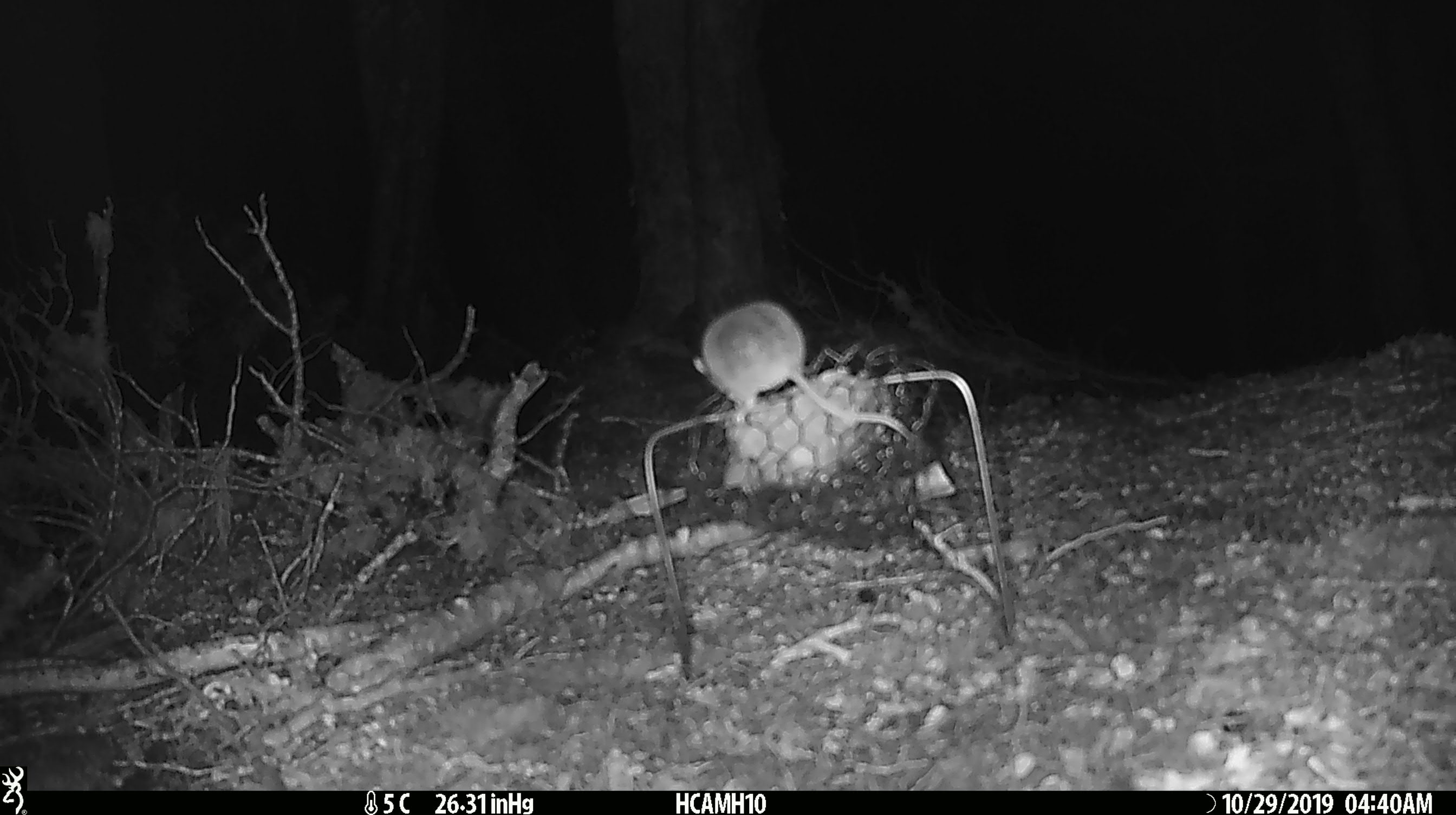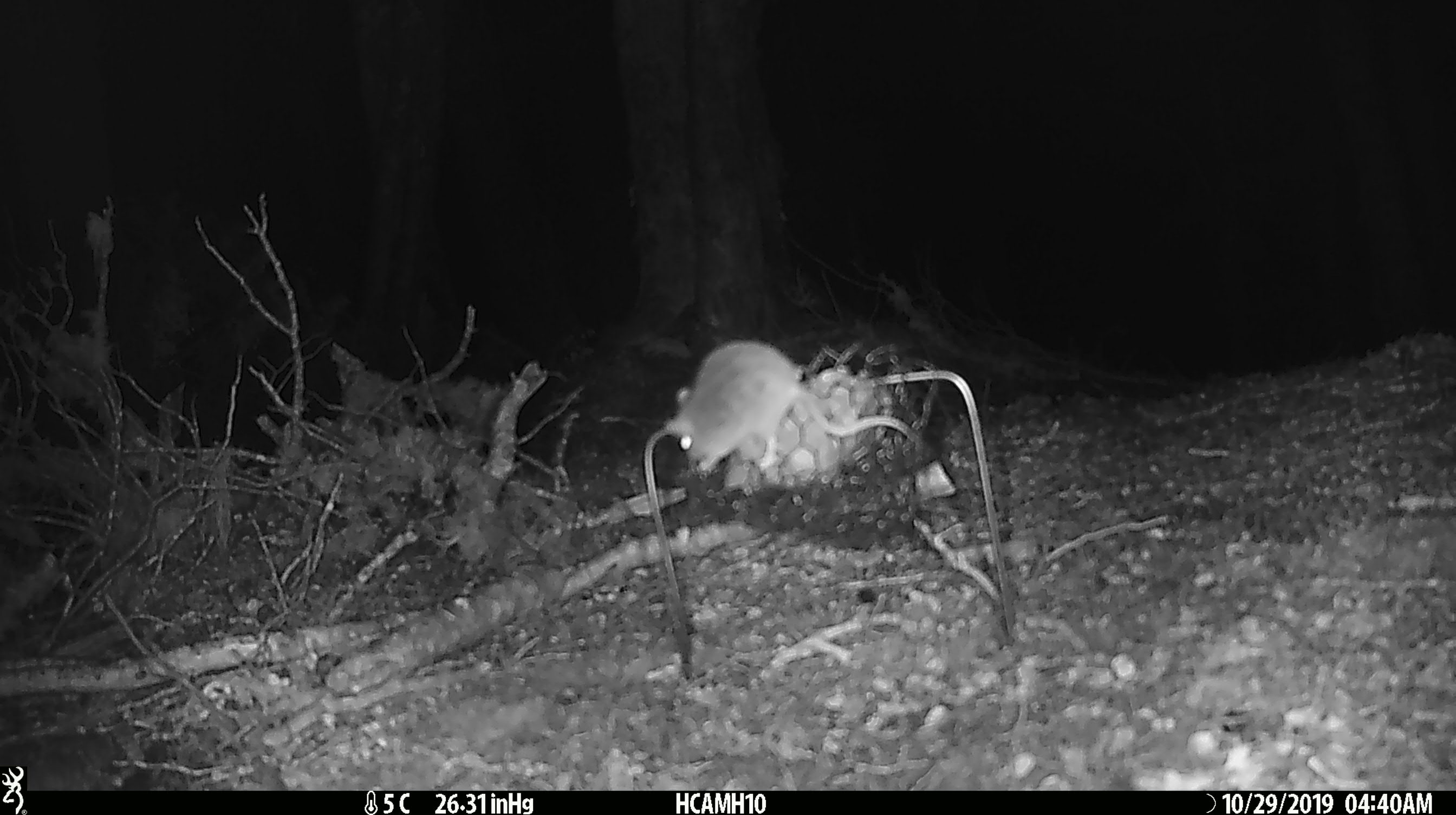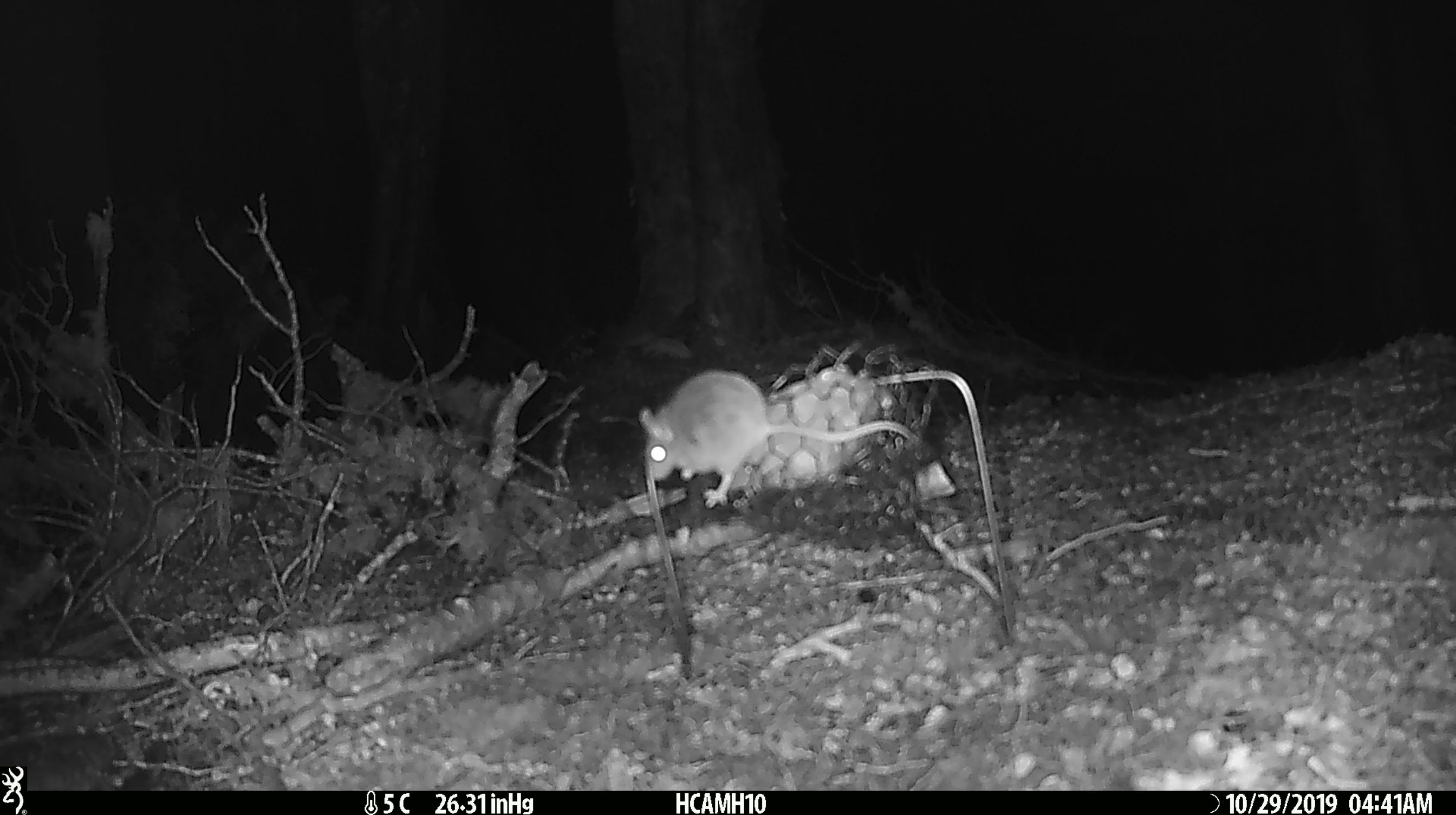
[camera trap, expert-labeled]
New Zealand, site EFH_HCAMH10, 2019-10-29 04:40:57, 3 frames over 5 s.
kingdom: Animalia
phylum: Chordata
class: Mammalia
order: Rodentia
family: Muridae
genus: Mus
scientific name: Mus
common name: mouse